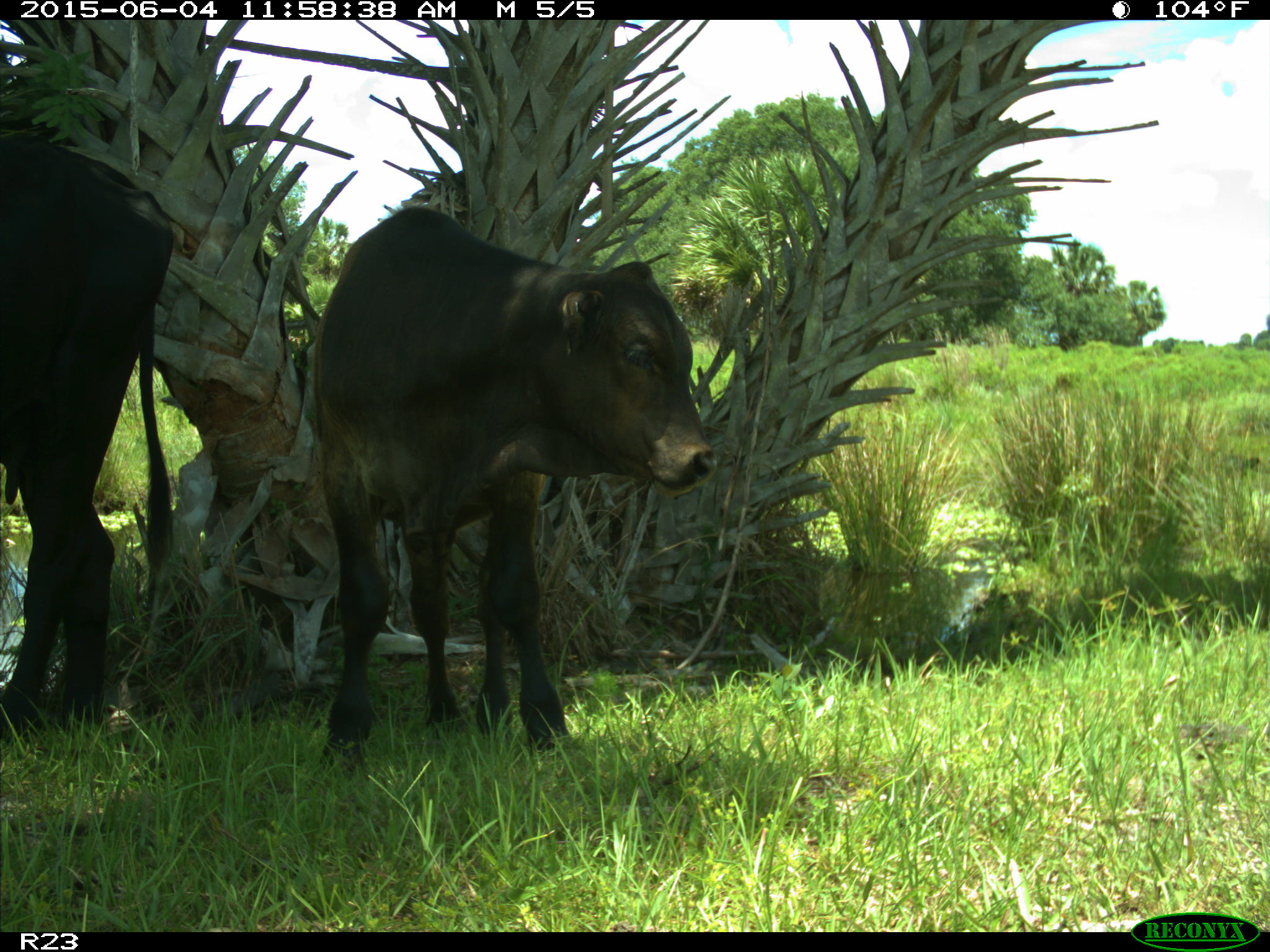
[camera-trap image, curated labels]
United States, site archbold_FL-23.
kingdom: Animalia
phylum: Chordata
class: Mammalia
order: Artiodactyla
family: Bovidae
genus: Bos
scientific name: Bos taurus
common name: domestic cow